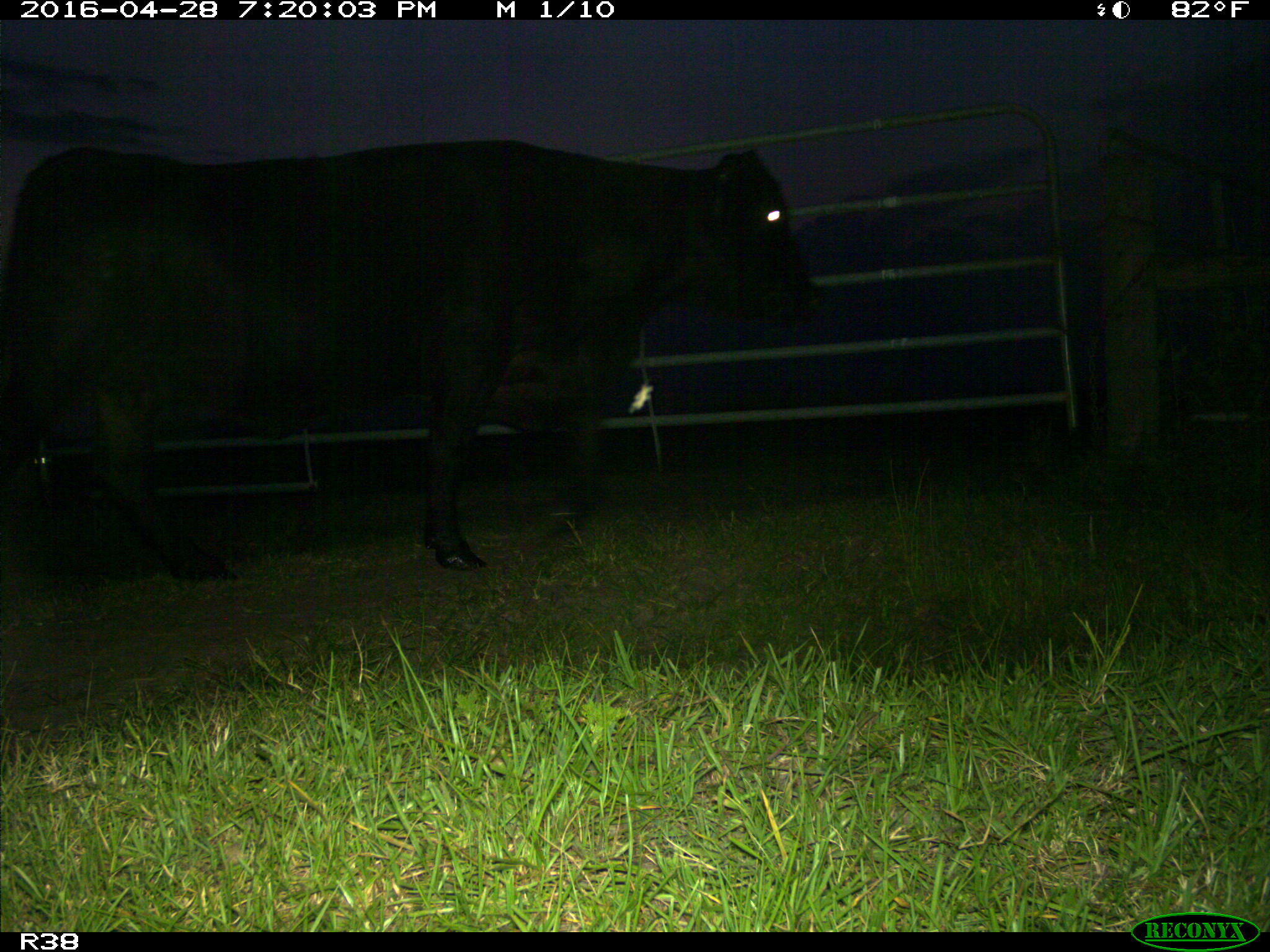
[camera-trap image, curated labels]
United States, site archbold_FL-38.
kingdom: Animalia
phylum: Chordata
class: Mammalia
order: Artiodactyla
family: Bovidae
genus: Bos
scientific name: Bos taurus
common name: domestic cow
Bos taurus (domestic cow).